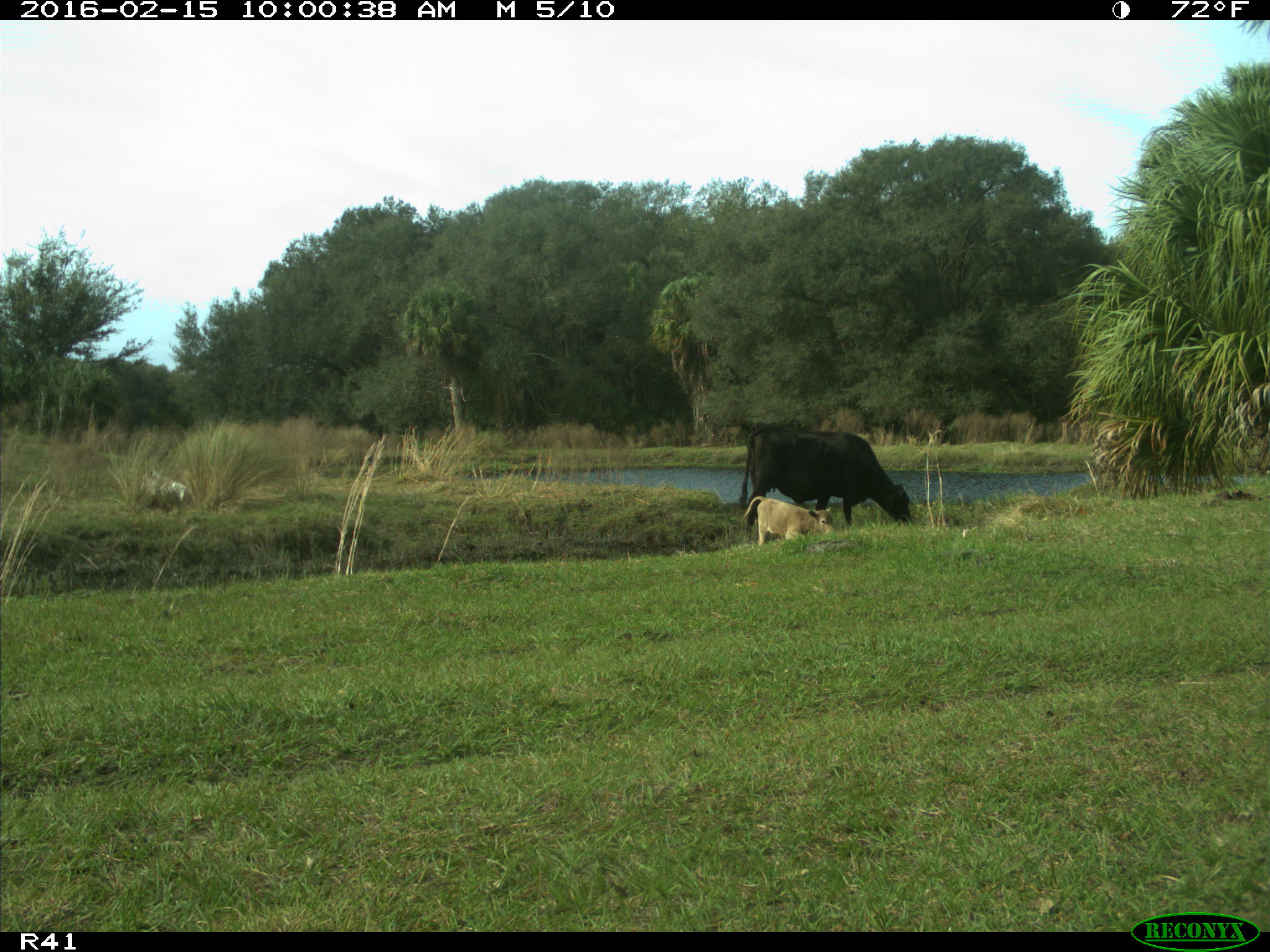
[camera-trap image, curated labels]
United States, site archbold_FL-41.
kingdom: Animalia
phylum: Chordata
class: Mammalia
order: Artiodactyla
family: Bovidae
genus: Bos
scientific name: Bos taurus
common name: domestic cow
Bos taurus (domestic cow).